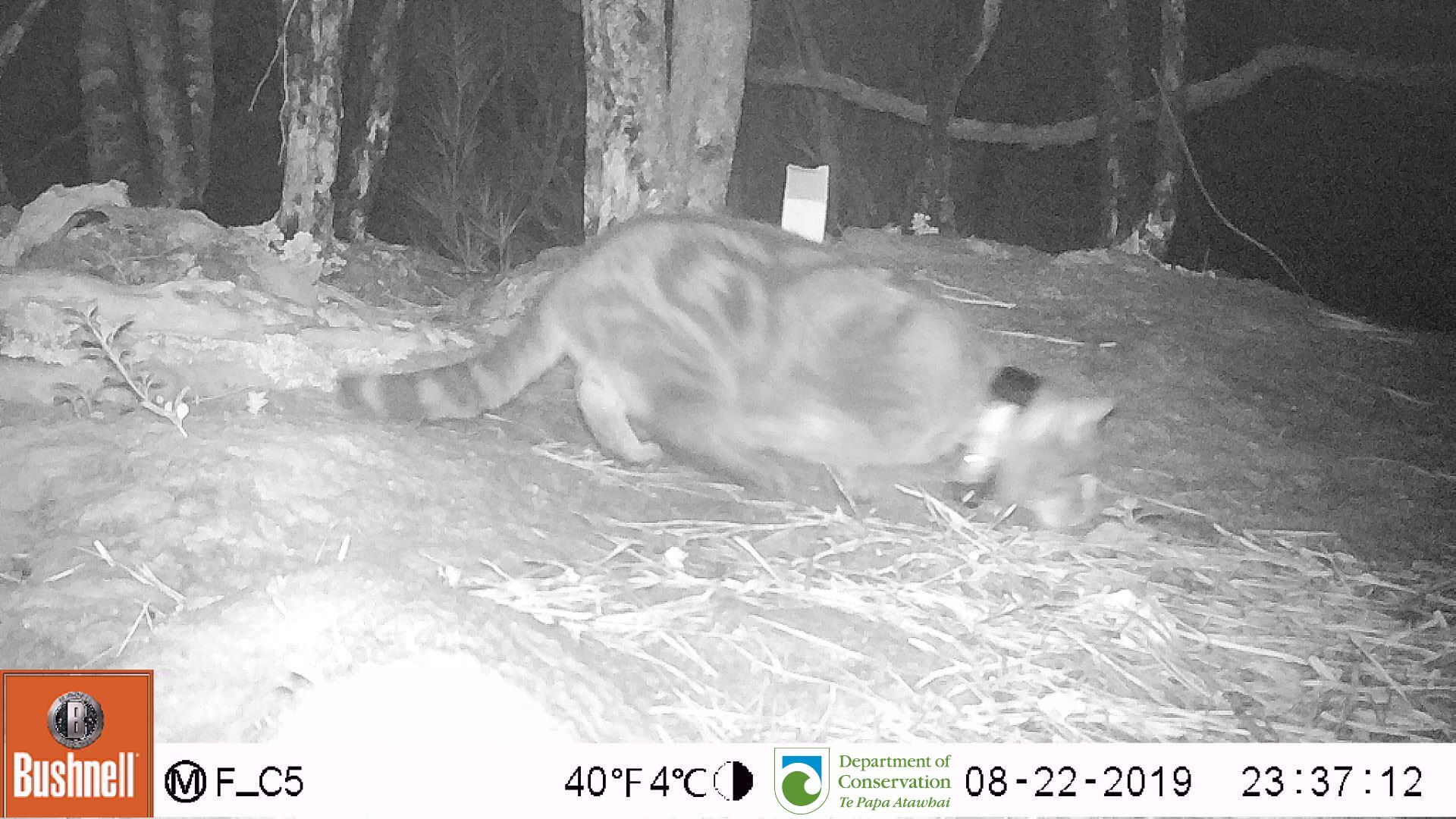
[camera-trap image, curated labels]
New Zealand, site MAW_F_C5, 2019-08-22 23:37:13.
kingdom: Animalia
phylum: Chordata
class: Mammalia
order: Carnivora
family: Felidae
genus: Felis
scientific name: Felis catus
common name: domestic cat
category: cat